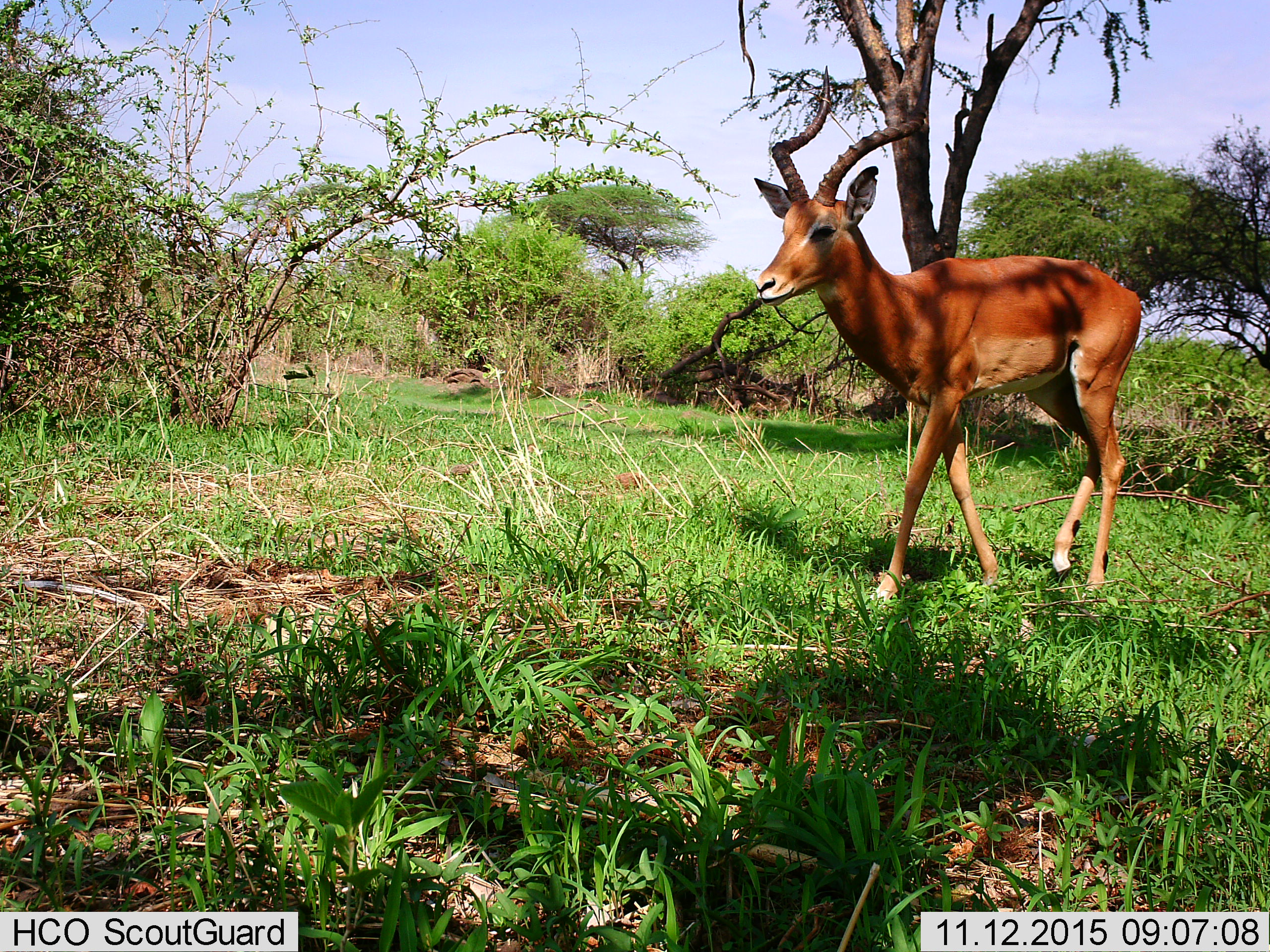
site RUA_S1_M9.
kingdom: Animalia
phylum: Chordata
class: Mammalia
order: Artiodactyla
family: Bovidae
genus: Aepyceros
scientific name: Aepyceros melampus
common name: impala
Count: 1.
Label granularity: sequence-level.